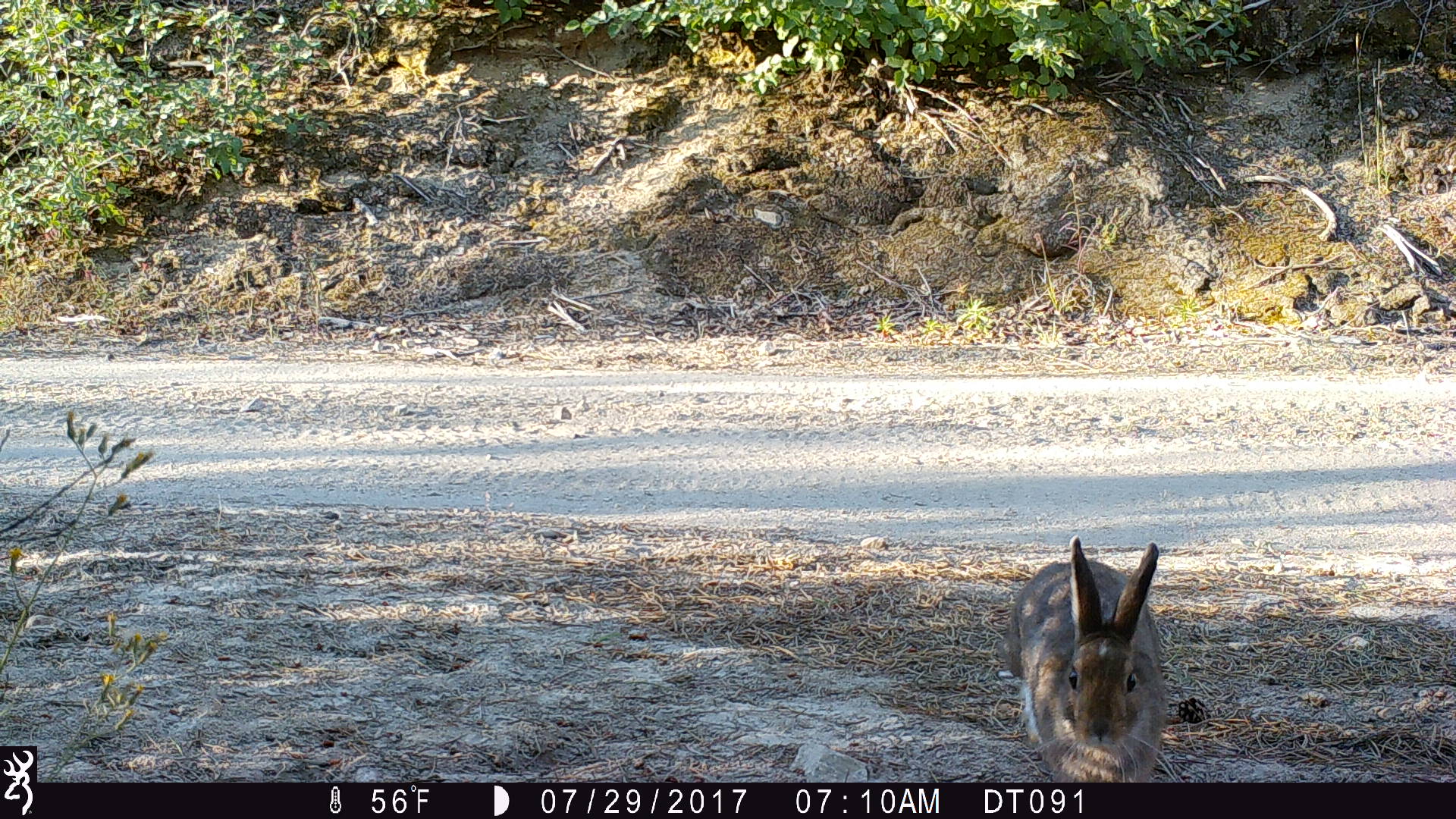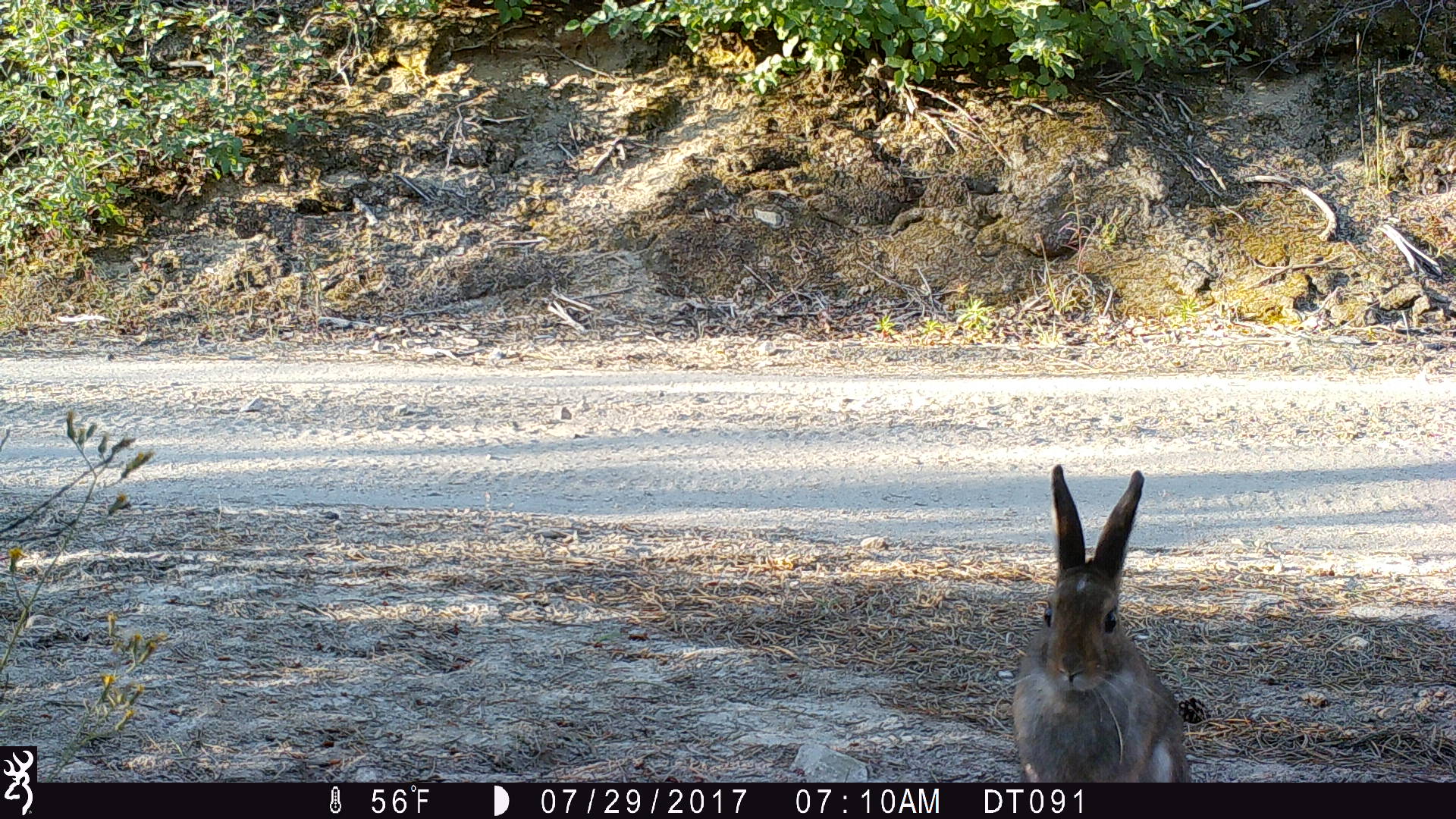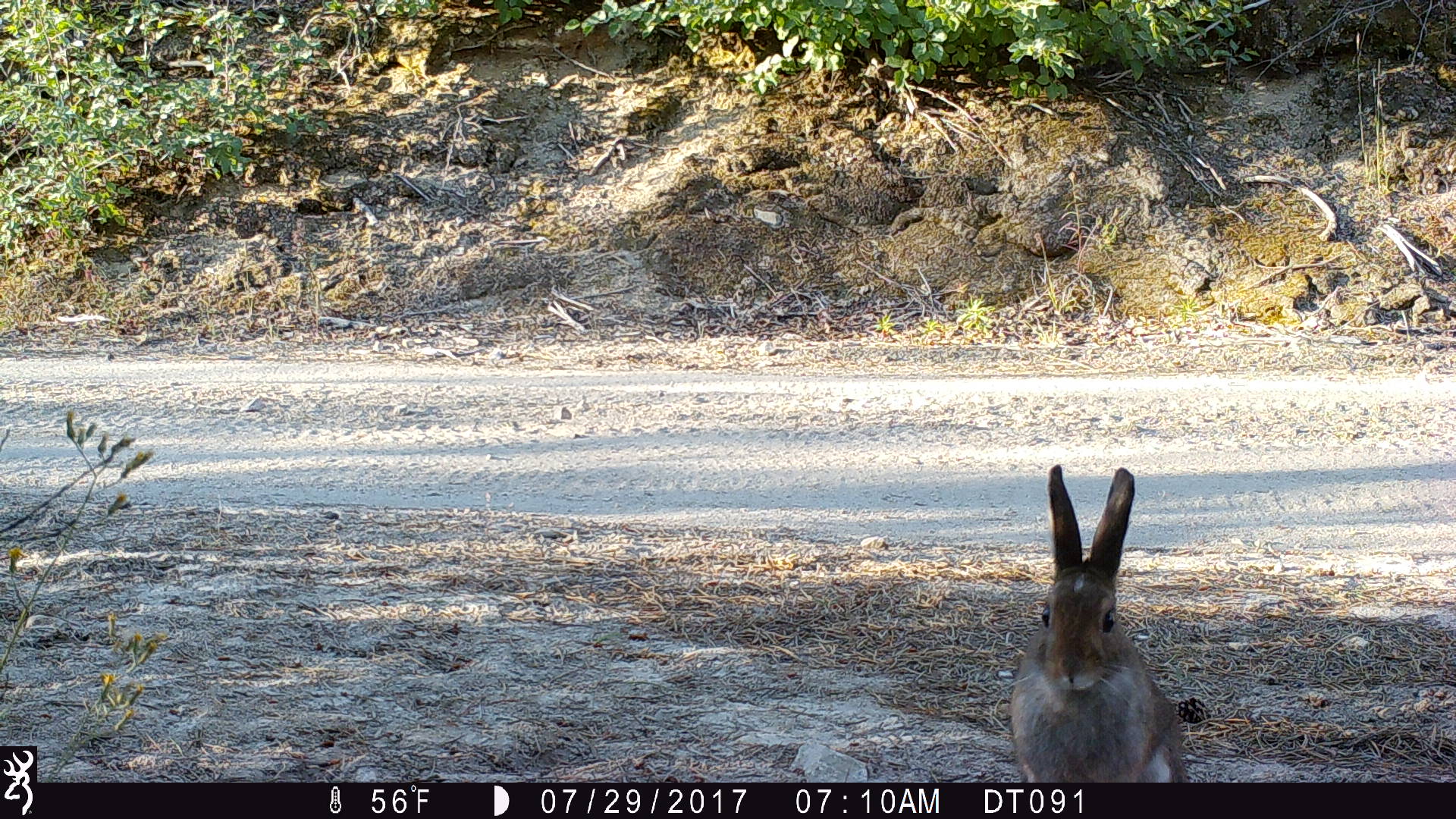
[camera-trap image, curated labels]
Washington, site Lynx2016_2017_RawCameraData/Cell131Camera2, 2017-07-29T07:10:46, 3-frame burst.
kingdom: Animalia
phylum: Chordata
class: Mammalia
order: Lagomorpha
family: Leporidae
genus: Lepus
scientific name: Lepus americanus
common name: snowshoe hare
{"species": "Lepus americanus (snowshoe hare)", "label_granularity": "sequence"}